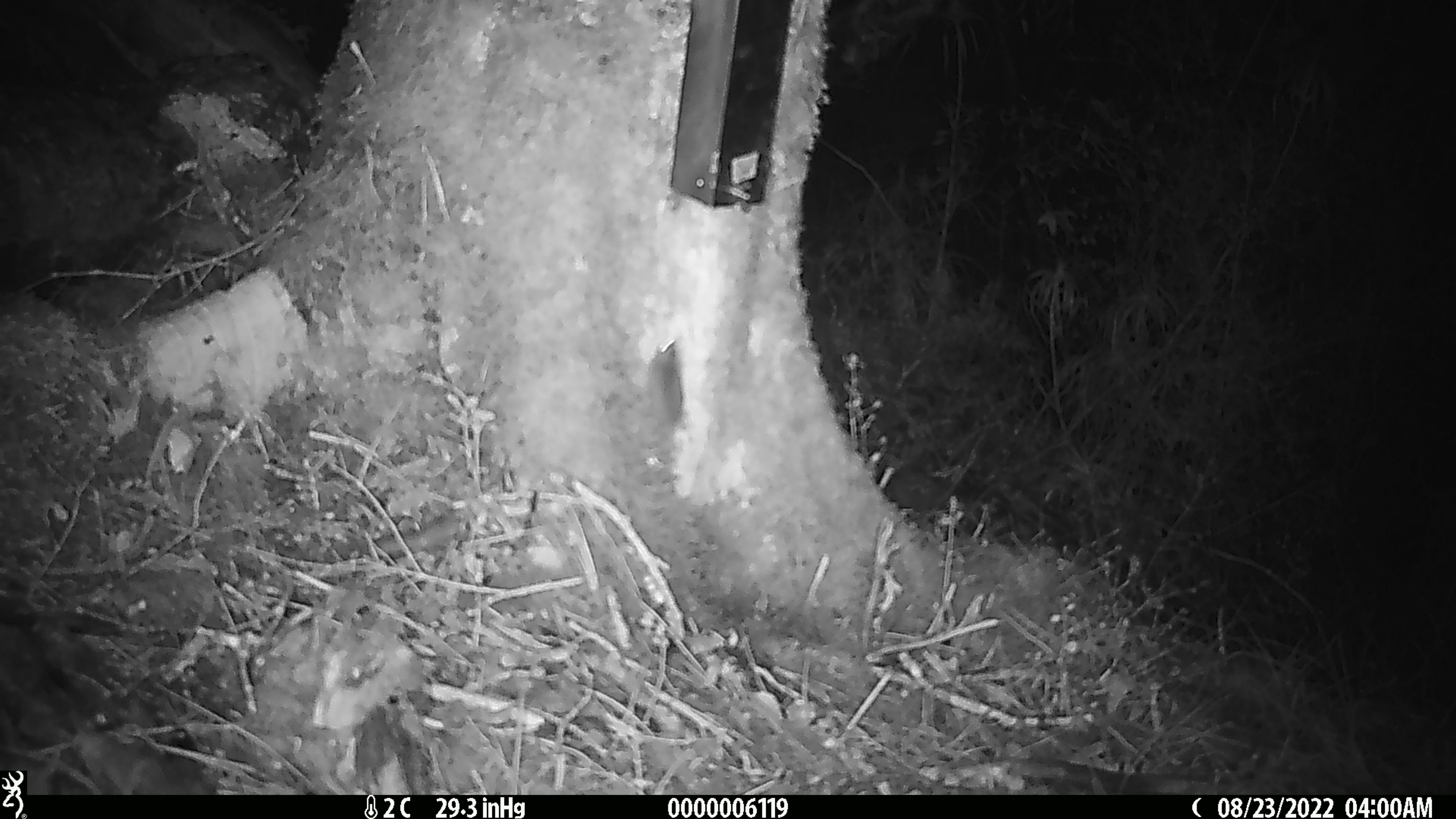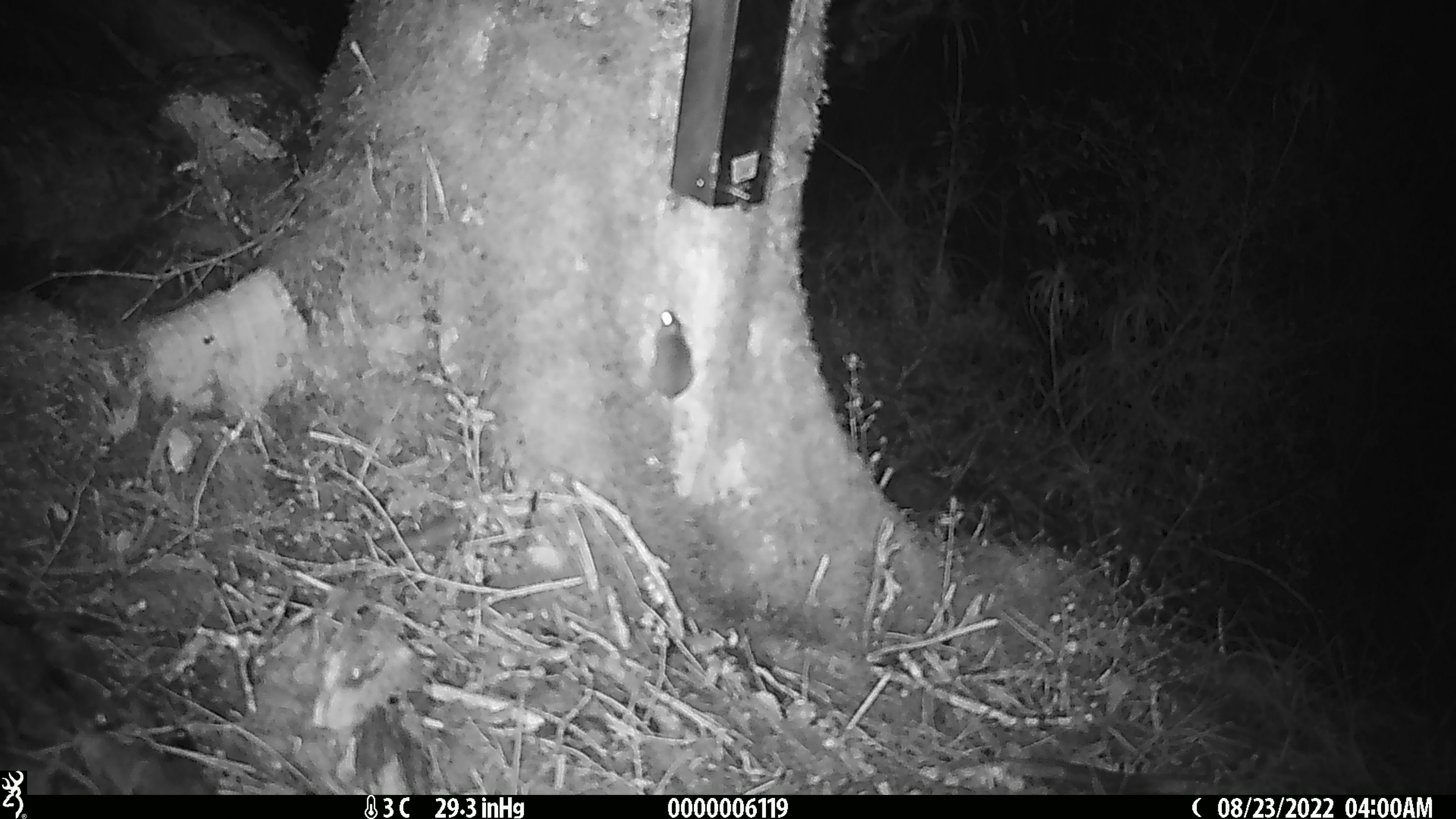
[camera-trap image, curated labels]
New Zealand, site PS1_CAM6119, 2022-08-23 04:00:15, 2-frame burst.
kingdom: Animalia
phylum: Chordata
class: Mammalia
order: Rodentia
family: Muridae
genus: Mus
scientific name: Mus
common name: mouse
Mouse (Mus).